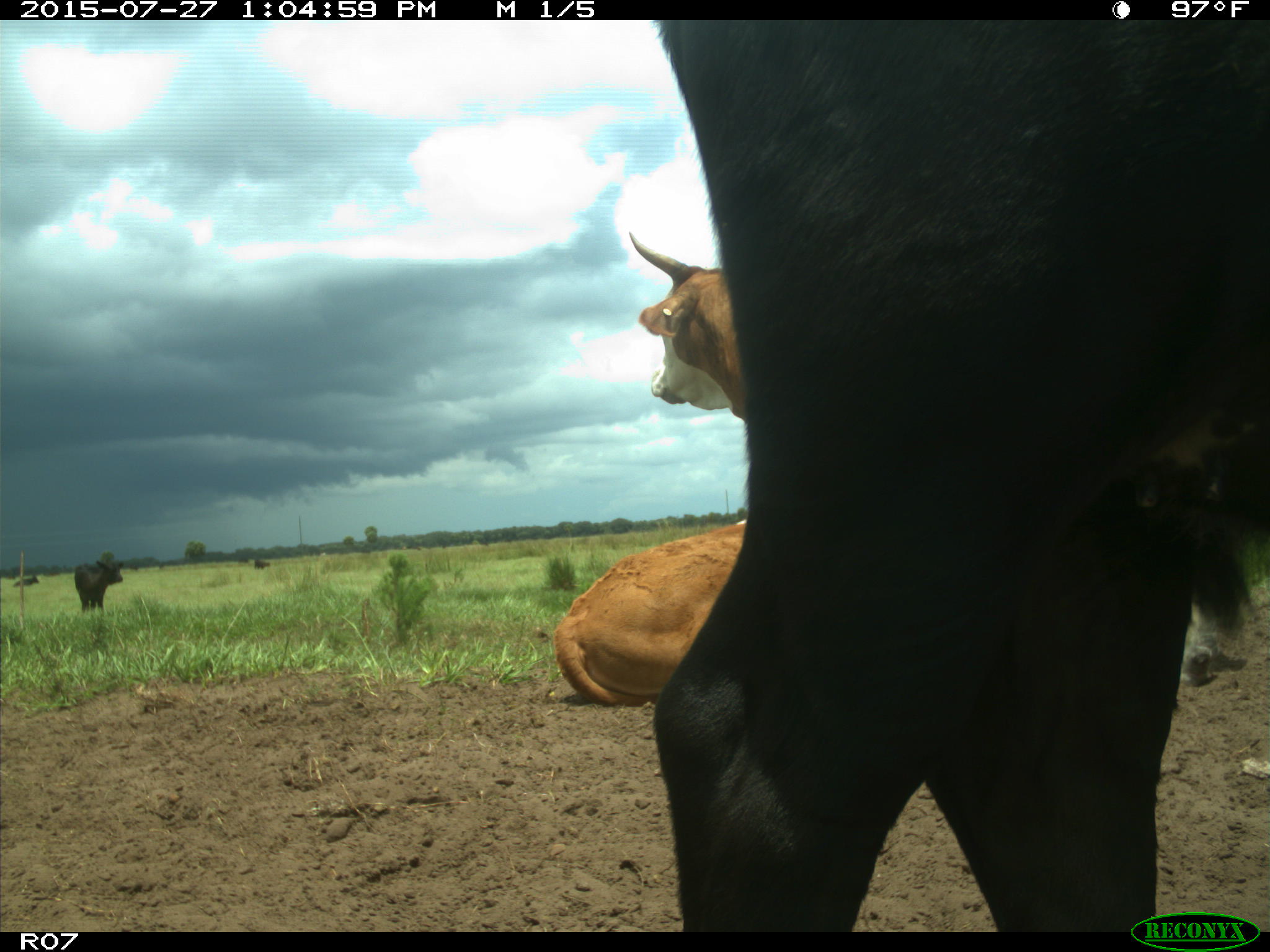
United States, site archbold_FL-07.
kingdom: Animalia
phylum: Chordata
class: Mammalia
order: Artiodactyla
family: Bovidae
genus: Bos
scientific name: Bos taurus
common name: domestic cow